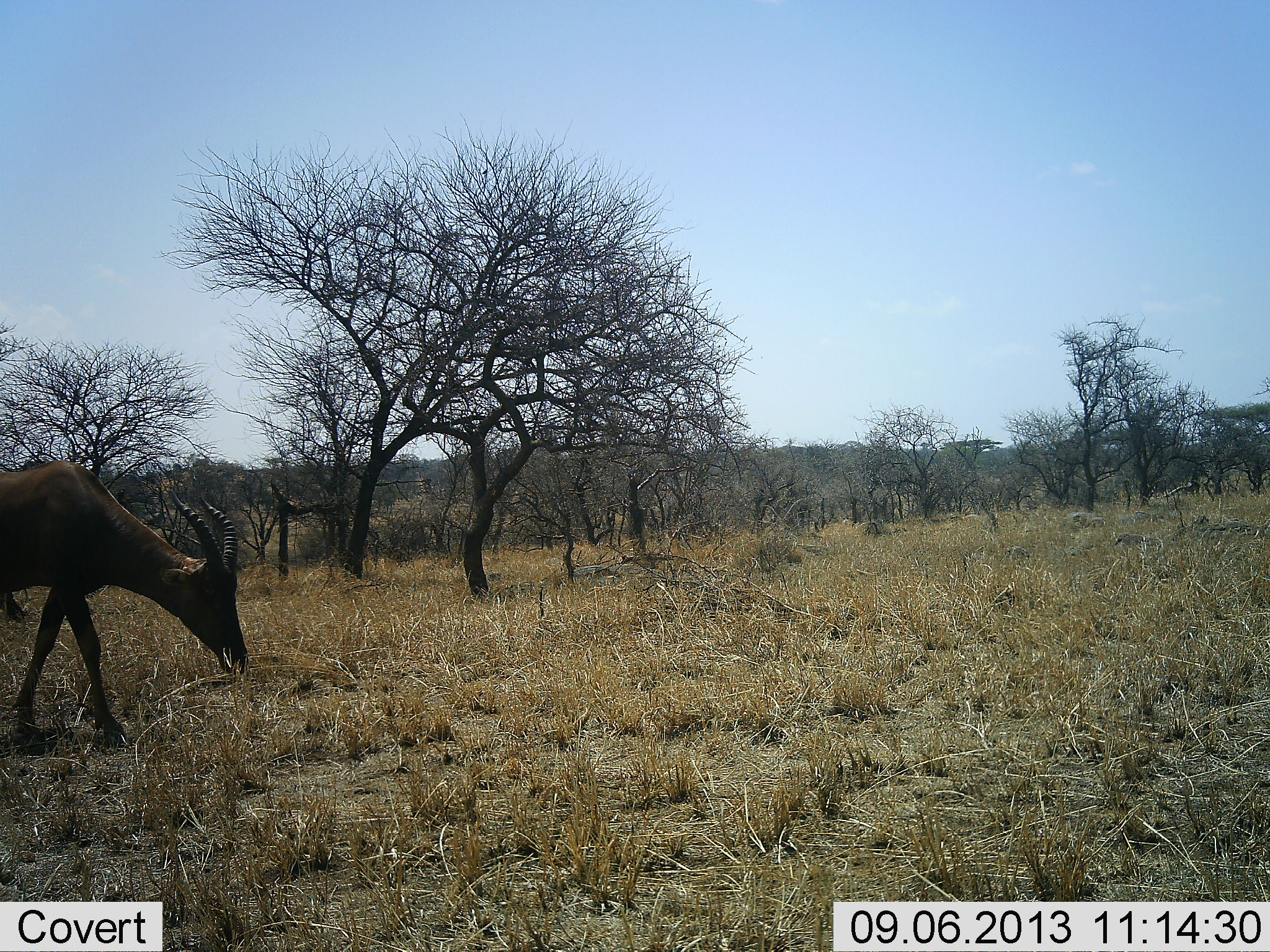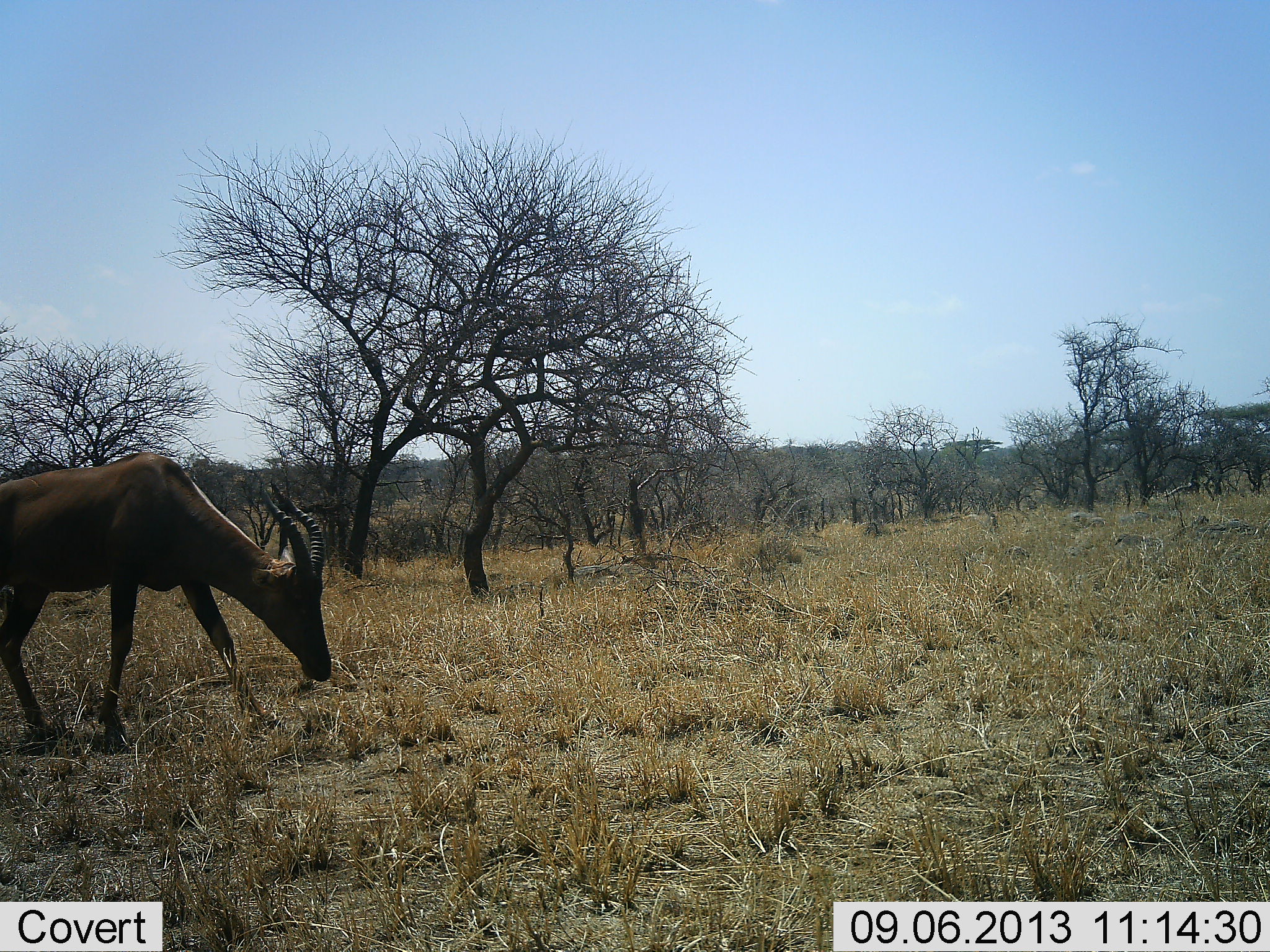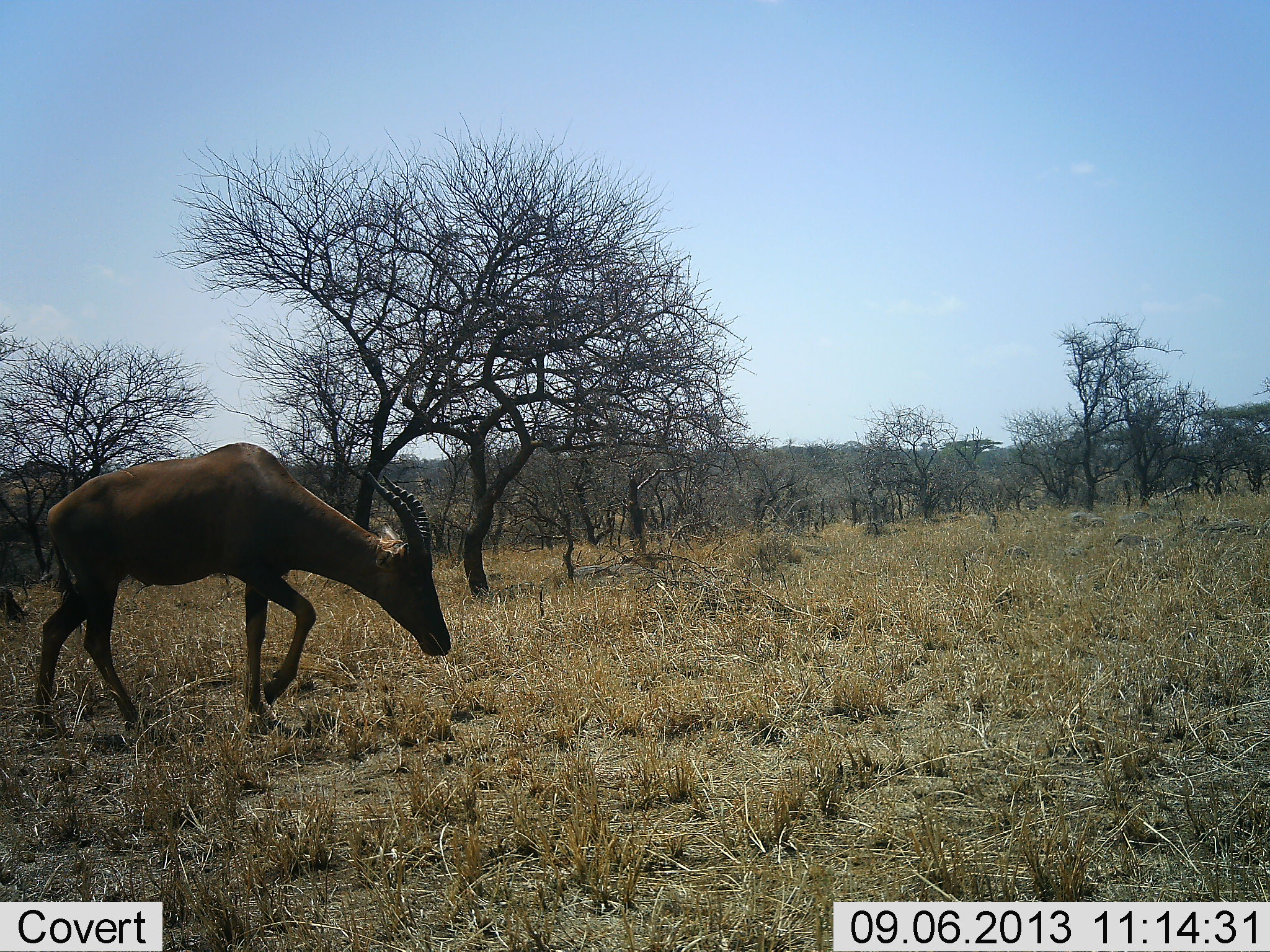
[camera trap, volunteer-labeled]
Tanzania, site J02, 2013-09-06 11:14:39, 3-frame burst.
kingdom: Animalia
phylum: Chordata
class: Mammalia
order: Artiodactyla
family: Bovidae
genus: Damaliscus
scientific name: Damaliscus lunatus jimela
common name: topi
Topi (Damaliscus lunatus jimela), count 1. Behavior (volunteer vote fractions): standing 0%, resting 0%, moving 94%, interacting 0%. Young present (vote fraction): 0%. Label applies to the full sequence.